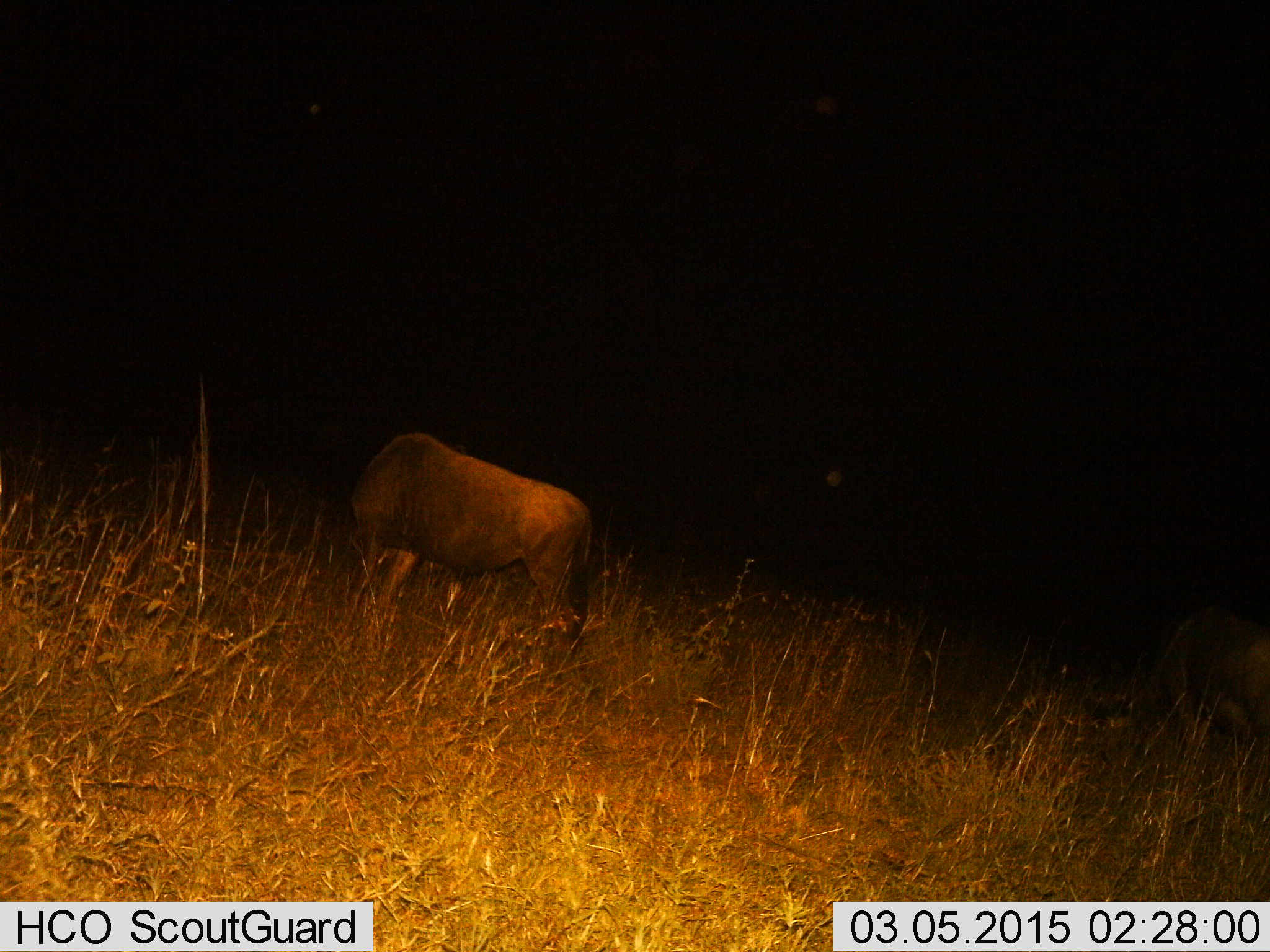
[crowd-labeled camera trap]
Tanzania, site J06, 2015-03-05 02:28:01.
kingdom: Animalia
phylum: Chordata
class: Mammalia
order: Artiodactyla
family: Bovidae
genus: Connochaetes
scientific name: Connochaetes taurinus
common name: blue wildebeest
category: wildebeest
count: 1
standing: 50%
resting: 0%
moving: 0%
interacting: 0%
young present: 0%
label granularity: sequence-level